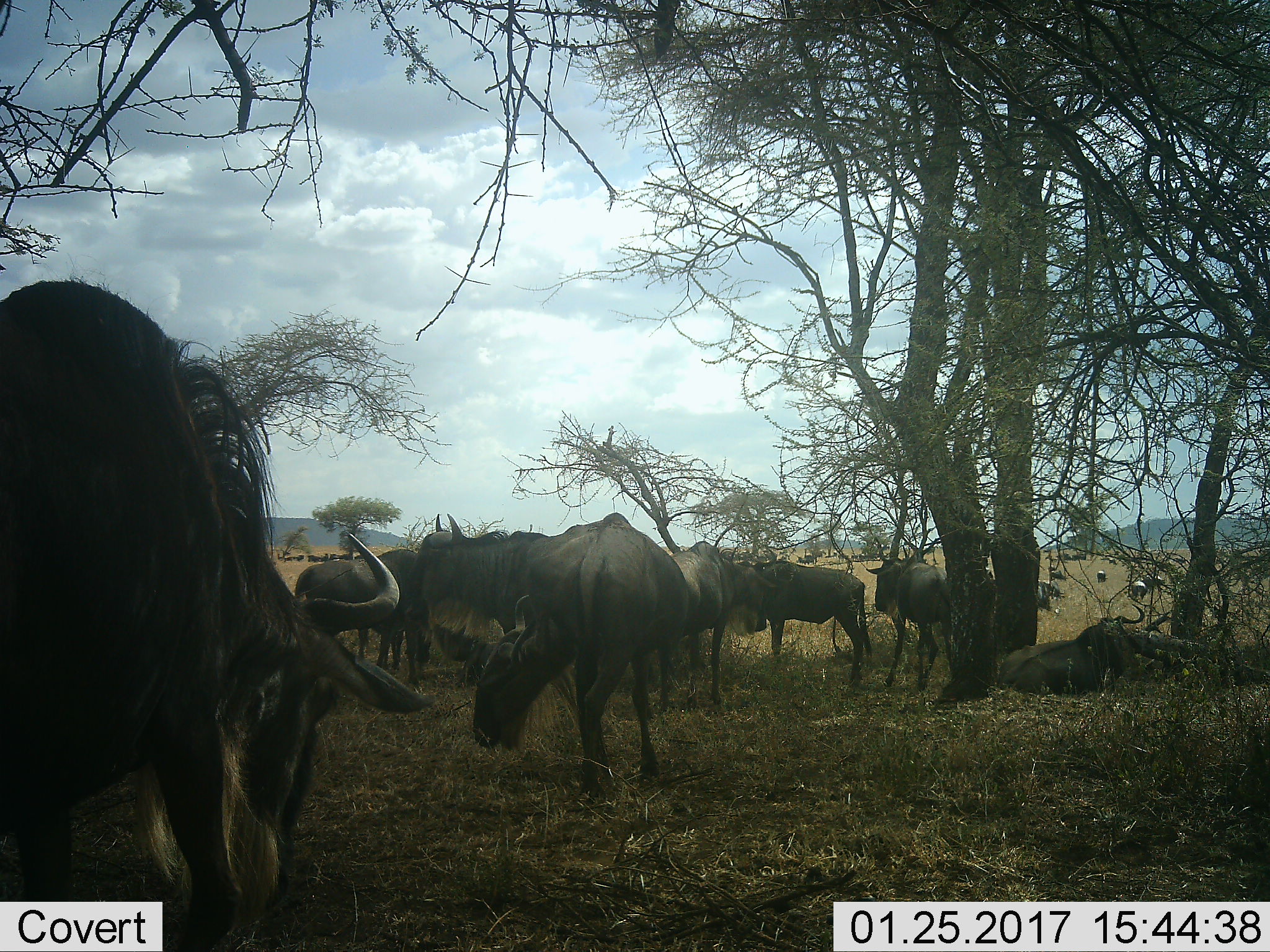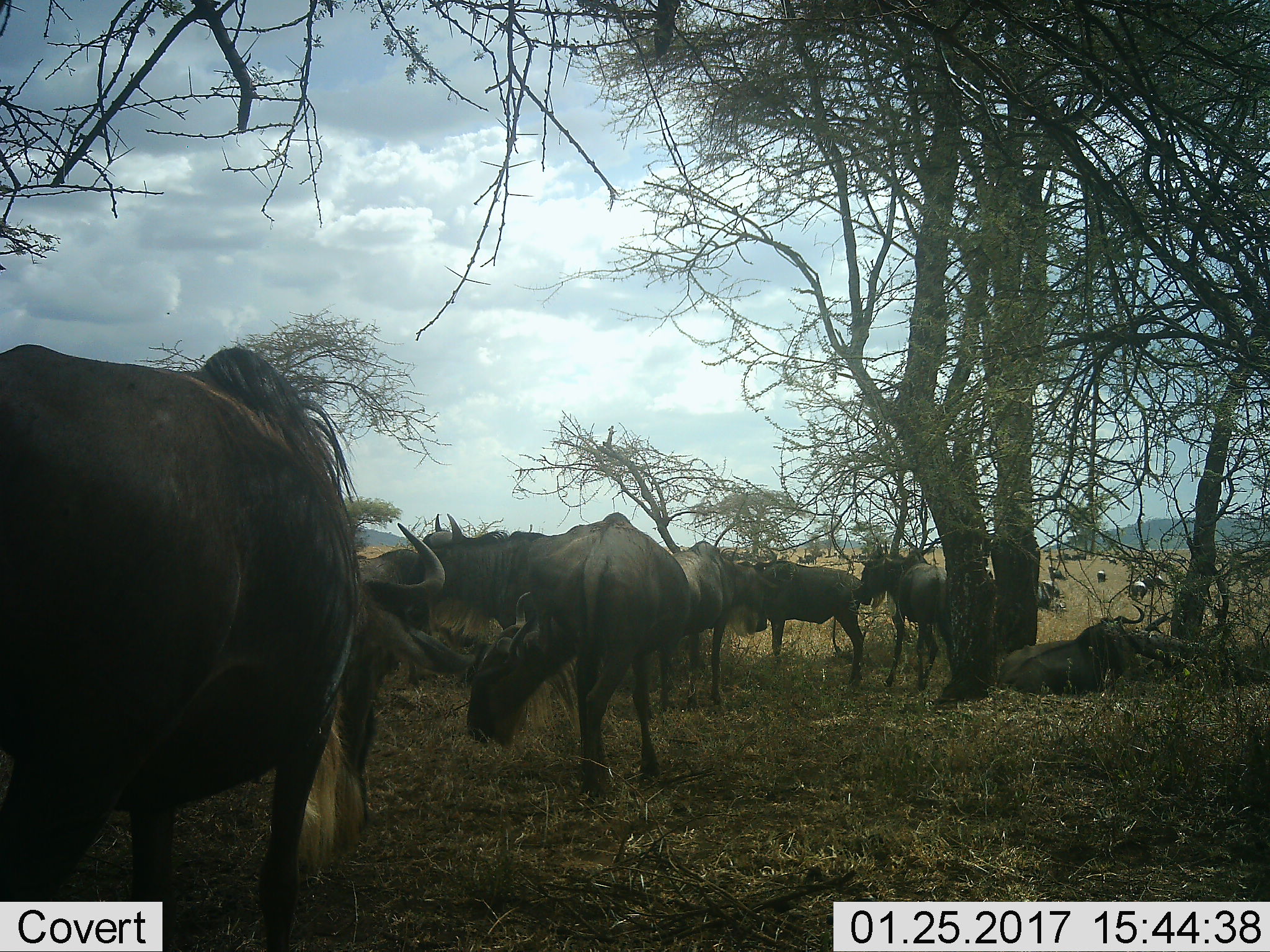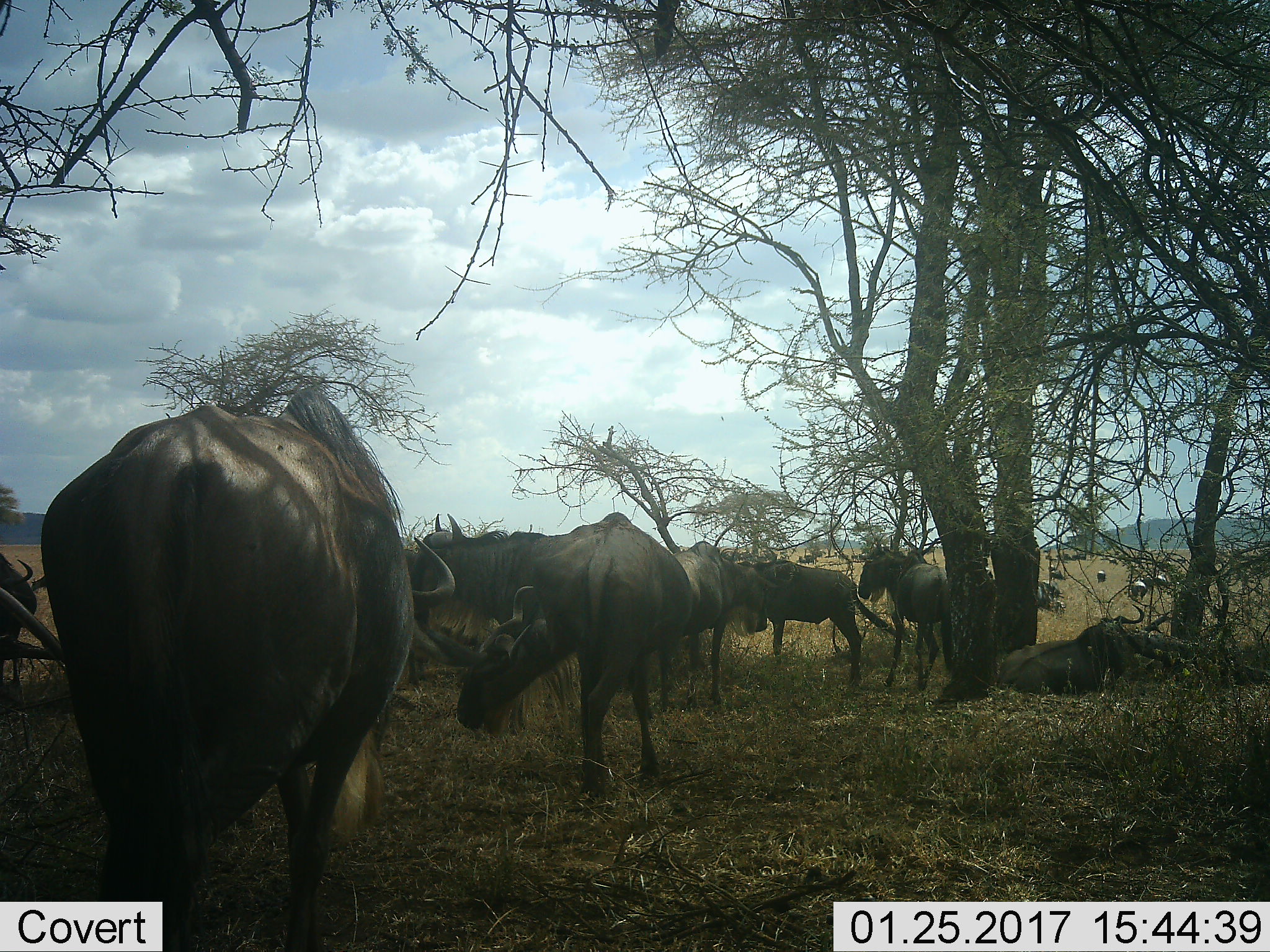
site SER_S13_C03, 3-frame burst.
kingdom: Animalia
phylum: Chordata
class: Mammalia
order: Artiodactyla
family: Bovidae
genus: Connochaetes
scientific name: Connochaetes taurinus taurinus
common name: blue wildebeest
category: wildebeestblue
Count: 8.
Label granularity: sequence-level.